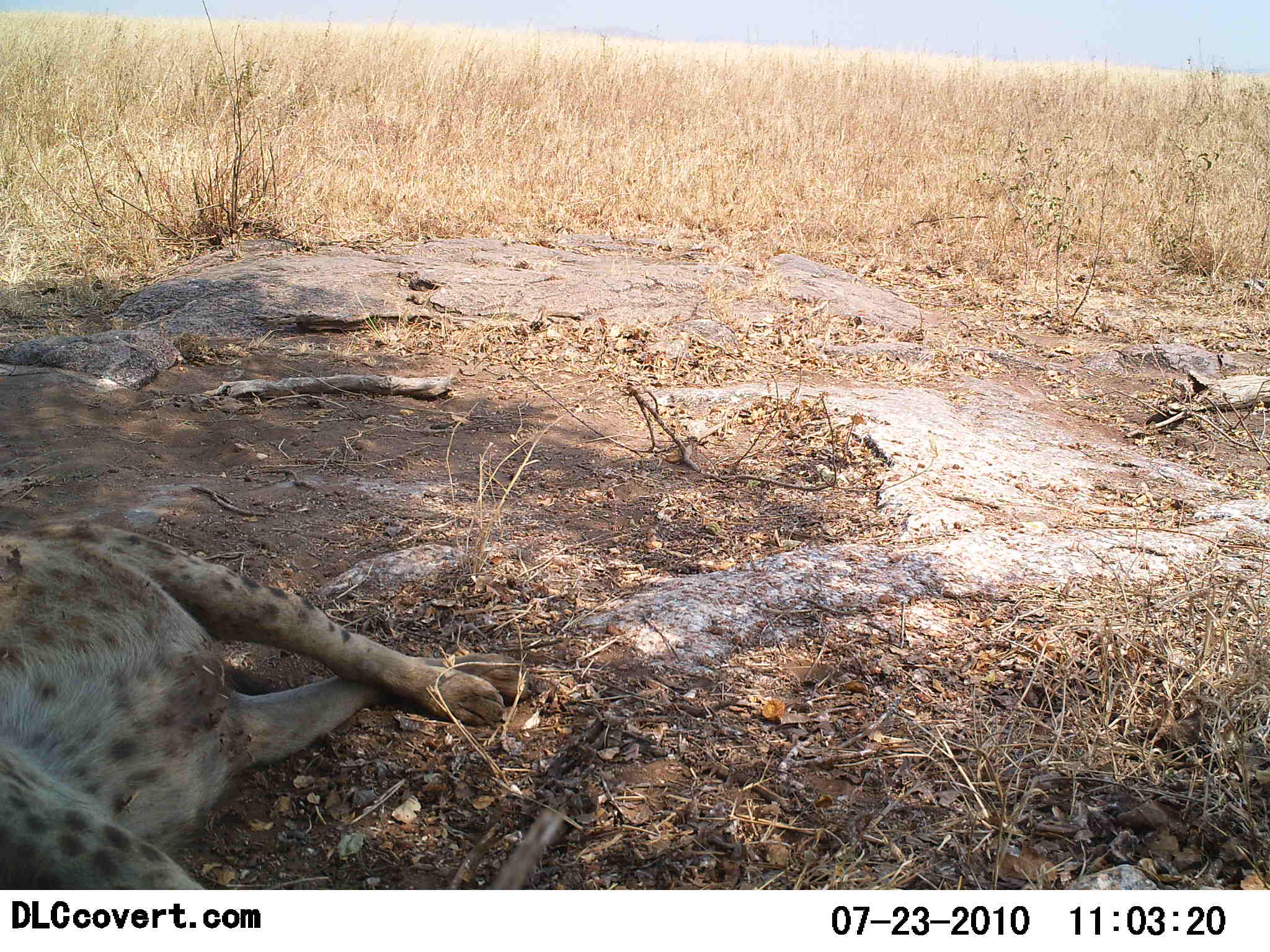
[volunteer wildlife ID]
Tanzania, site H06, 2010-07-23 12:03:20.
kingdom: Animalia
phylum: Chordata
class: Mammalia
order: Carnivora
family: Hyaenidae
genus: Crocuta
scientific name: Crocuta crocuta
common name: spotted hyena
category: hyenaspotted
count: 1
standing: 0%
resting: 100%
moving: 0%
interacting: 0%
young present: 0%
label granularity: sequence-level